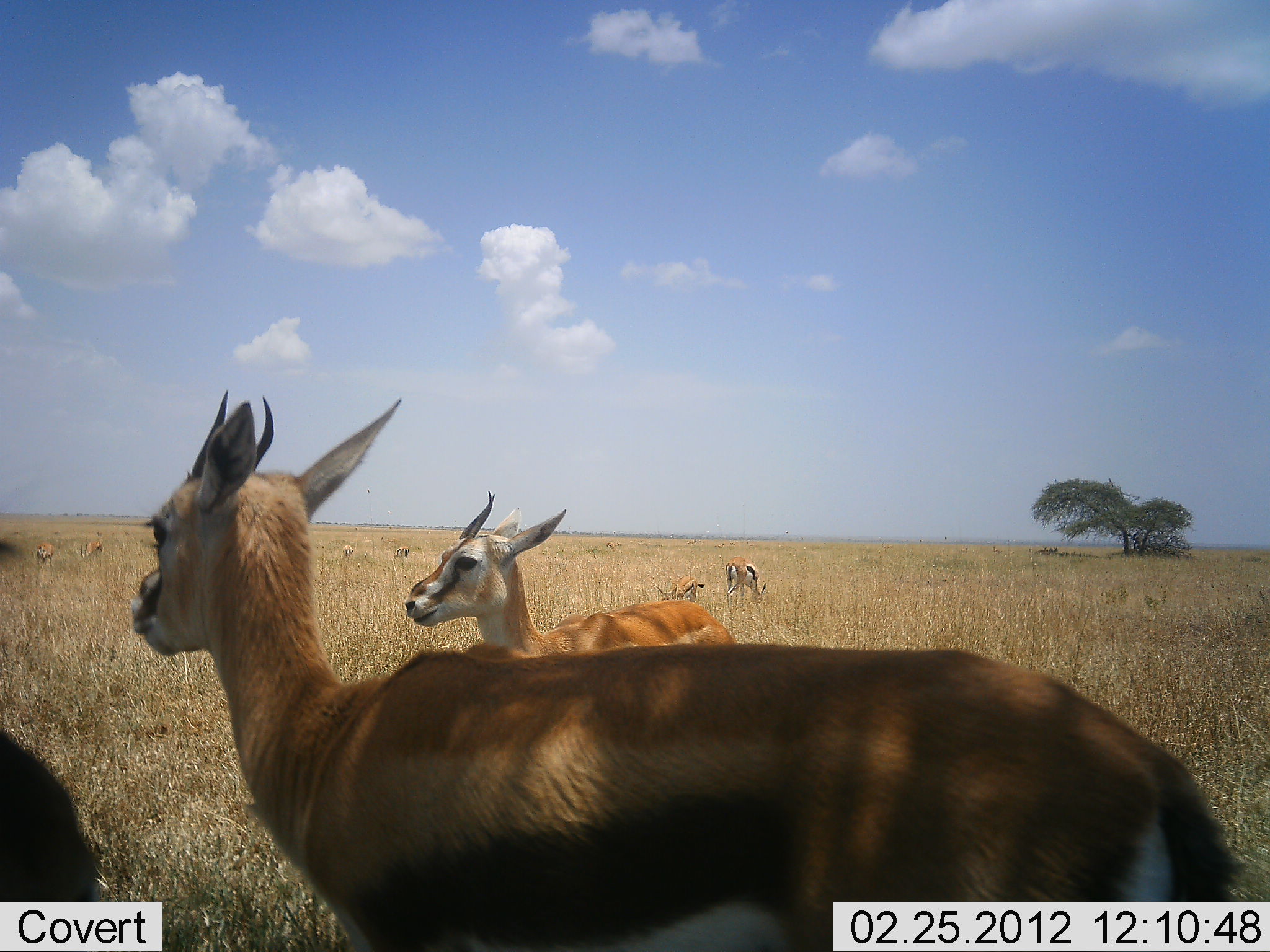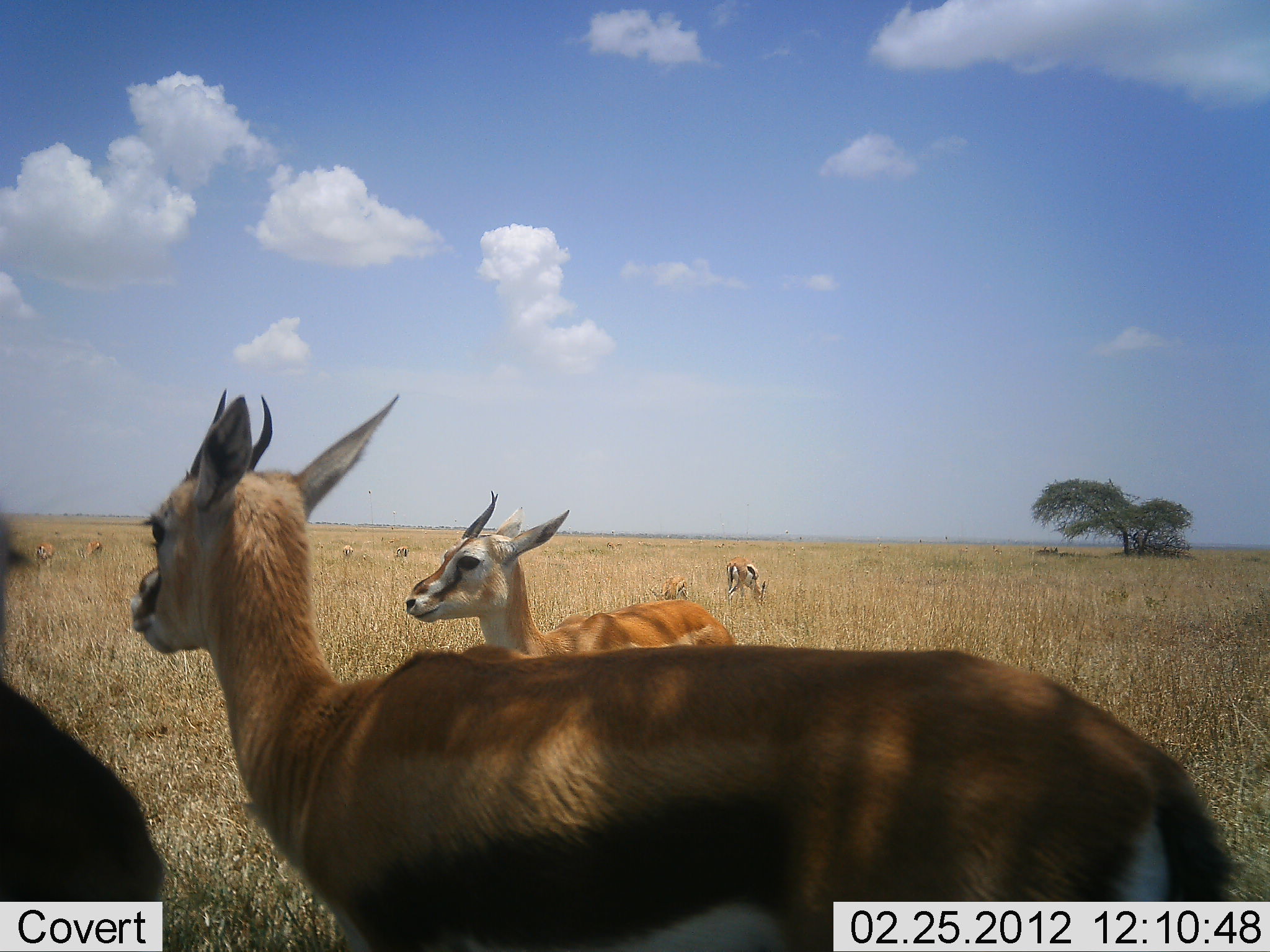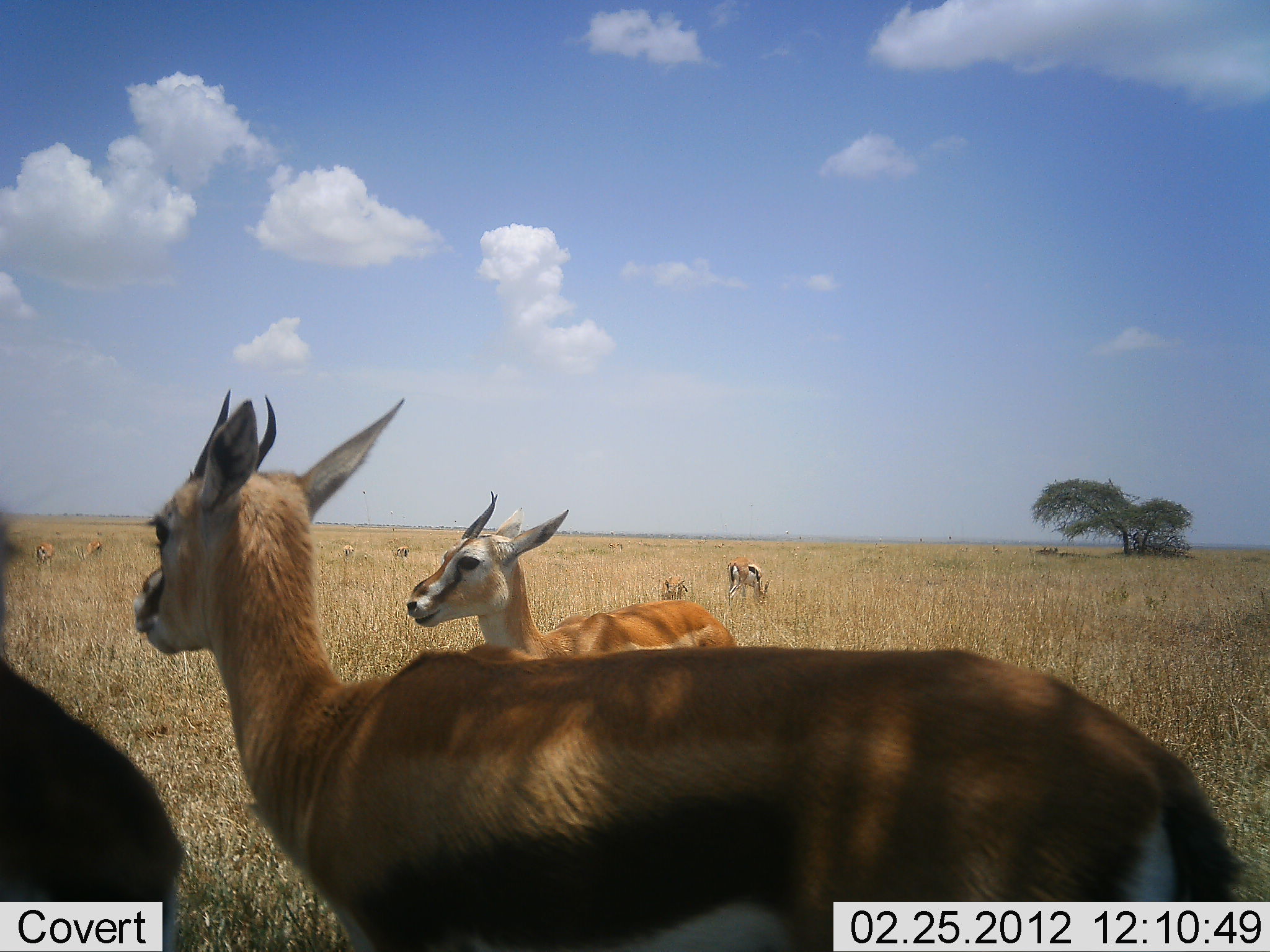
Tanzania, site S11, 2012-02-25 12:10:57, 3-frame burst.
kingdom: Animalia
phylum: Chordata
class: Mammalia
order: Artiodactyla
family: Bovidae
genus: Eudorcas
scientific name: Eudorcas thomsonii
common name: thomson's gazelle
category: gazellethomsons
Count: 9.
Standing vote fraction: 100%.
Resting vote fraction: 0%.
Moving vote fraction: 0%.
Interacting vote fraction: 0%.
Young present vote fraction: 20%.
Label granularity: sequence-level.